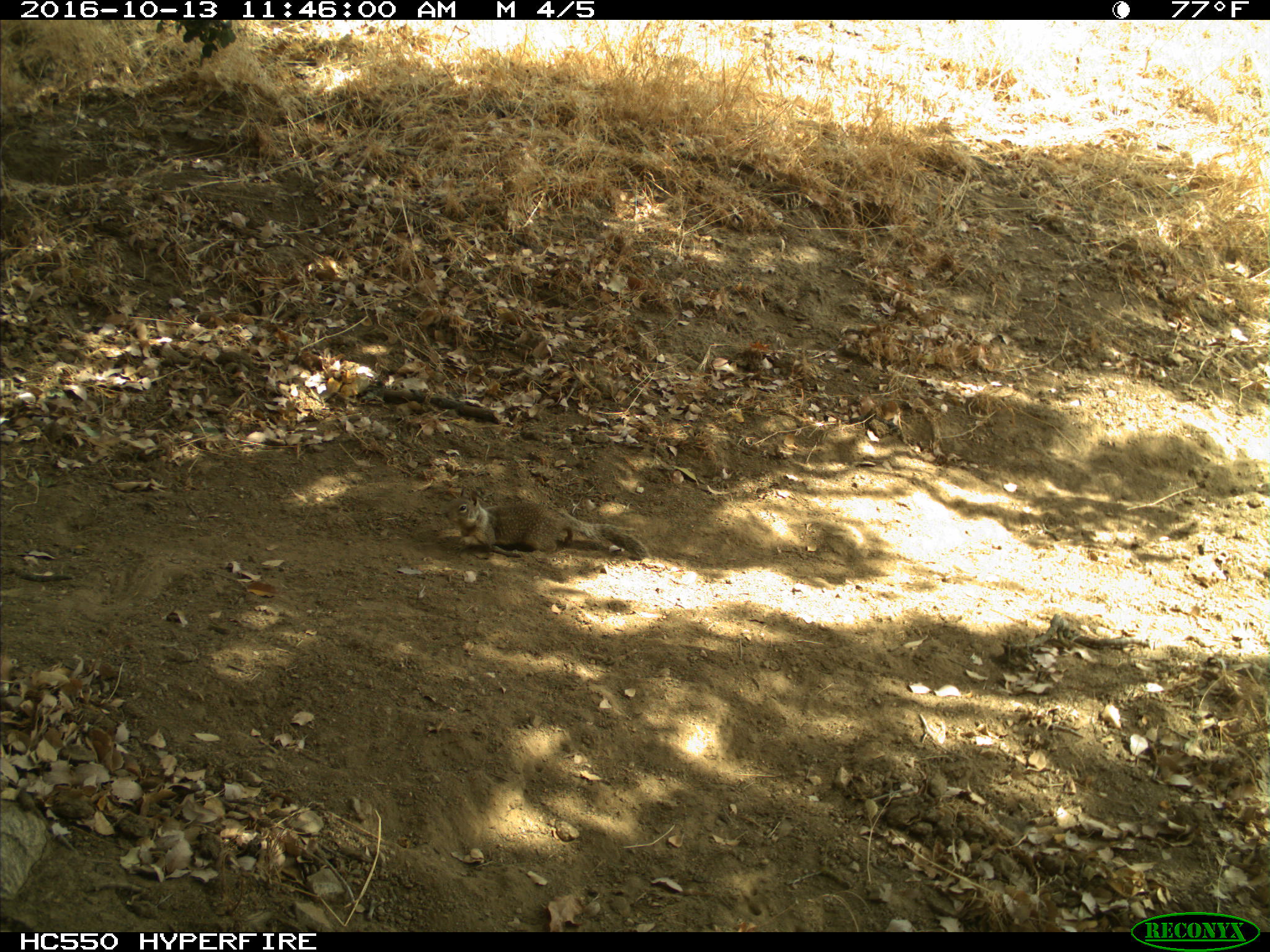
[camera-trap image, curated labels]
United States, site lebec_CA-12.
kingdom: Animalia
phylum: Chordata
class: Mammalia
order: Rodentia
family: Sciuridae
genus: Otospermophilus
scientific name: Otospermophilus beecheyi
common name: california ground squirrel